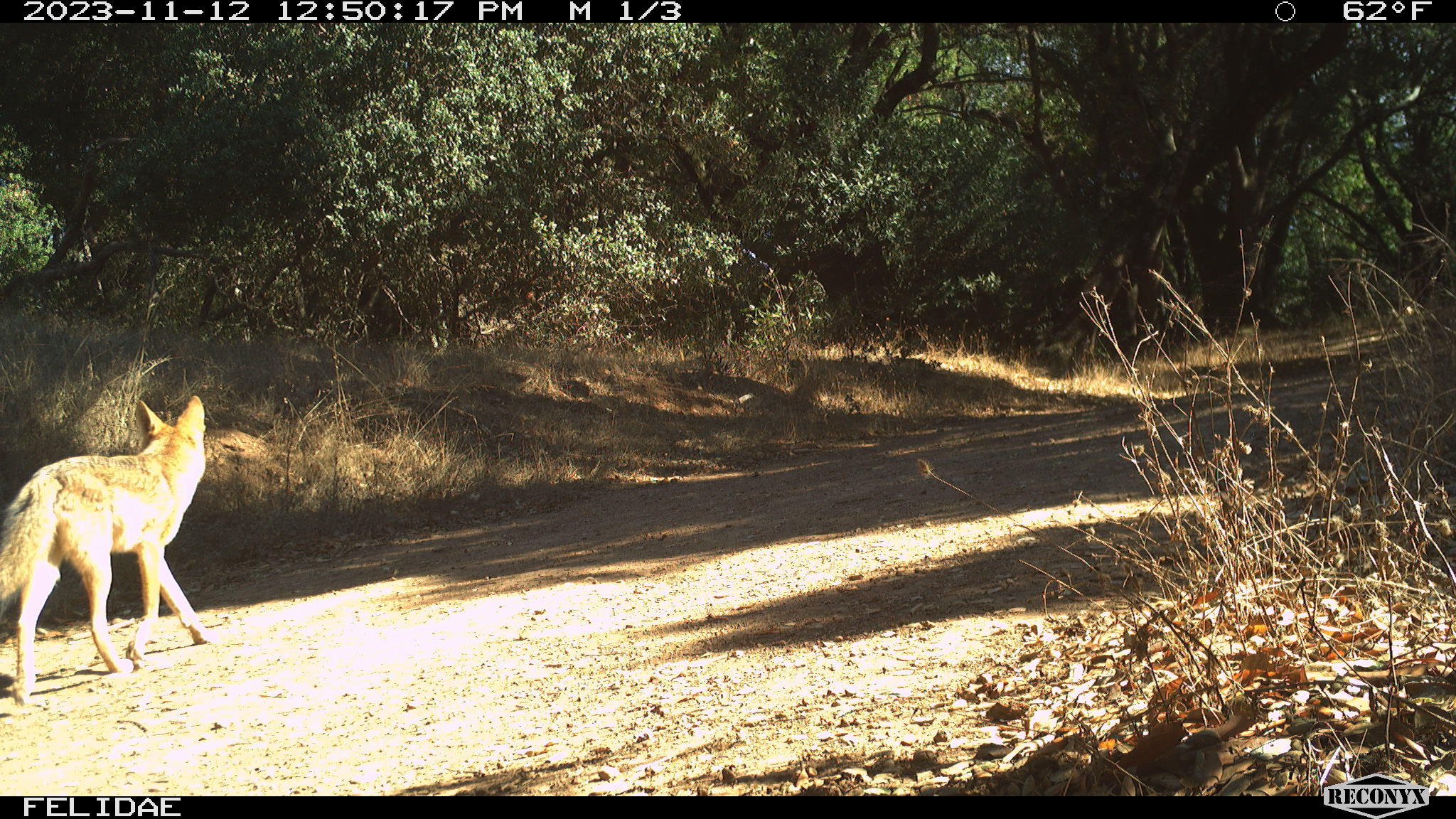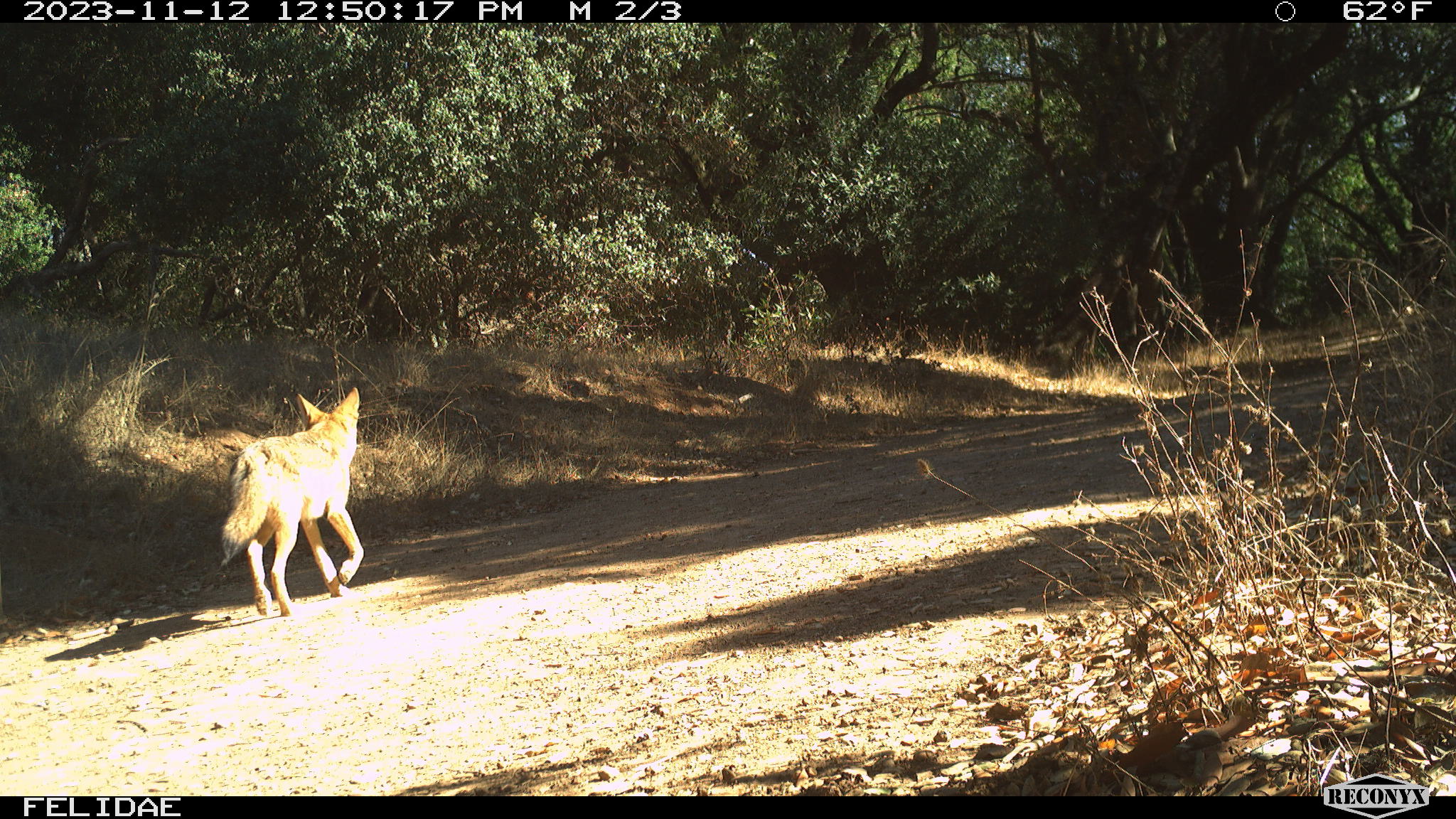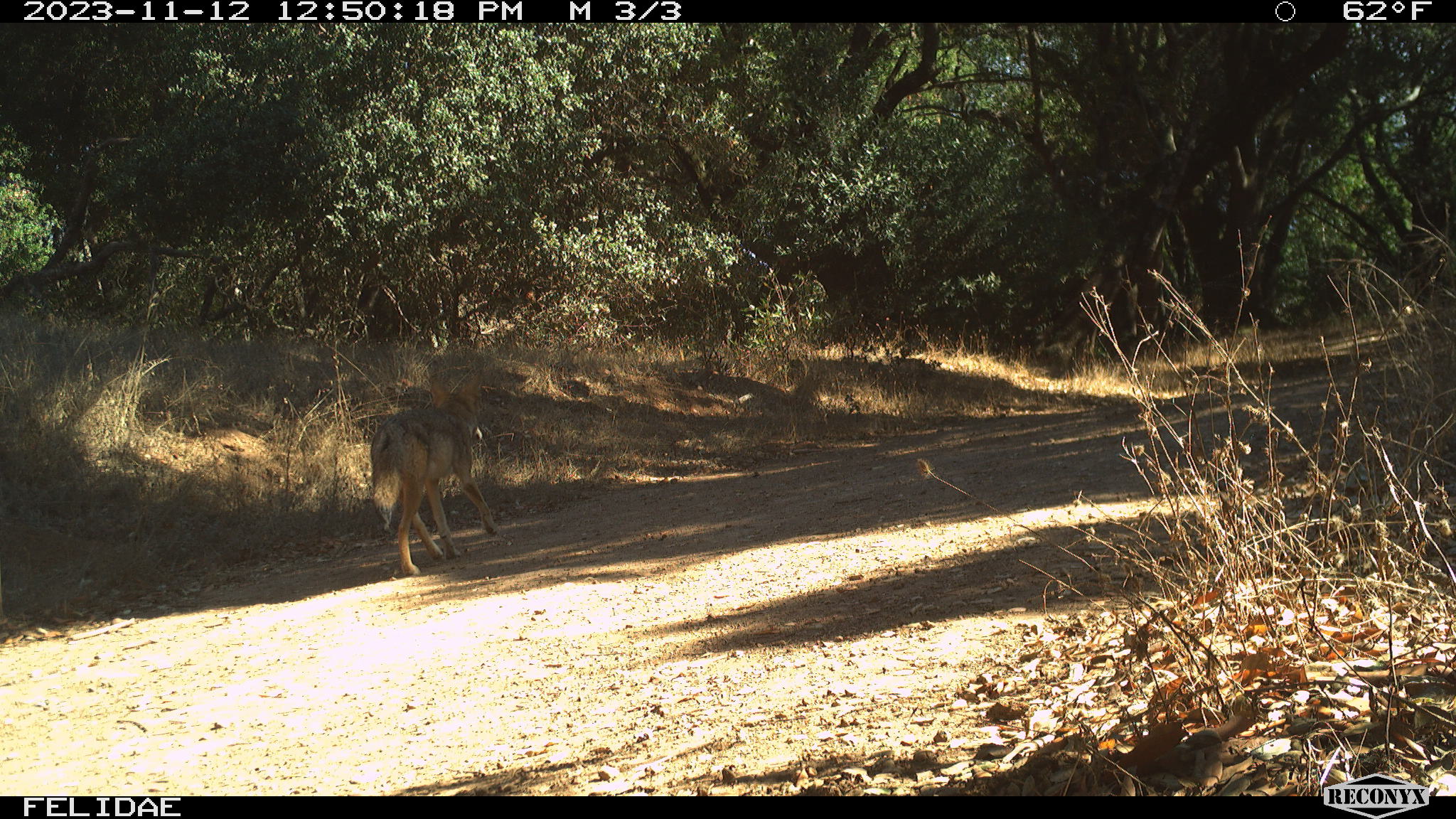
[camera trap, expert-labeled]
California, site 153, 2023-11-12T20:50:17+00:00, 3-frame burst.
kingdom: Animalia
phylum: Chordata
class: Mammalia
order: Carnivora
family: Canidae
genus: Canis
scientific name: Canis latrans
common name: coyote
Coyote (Canis latrans).